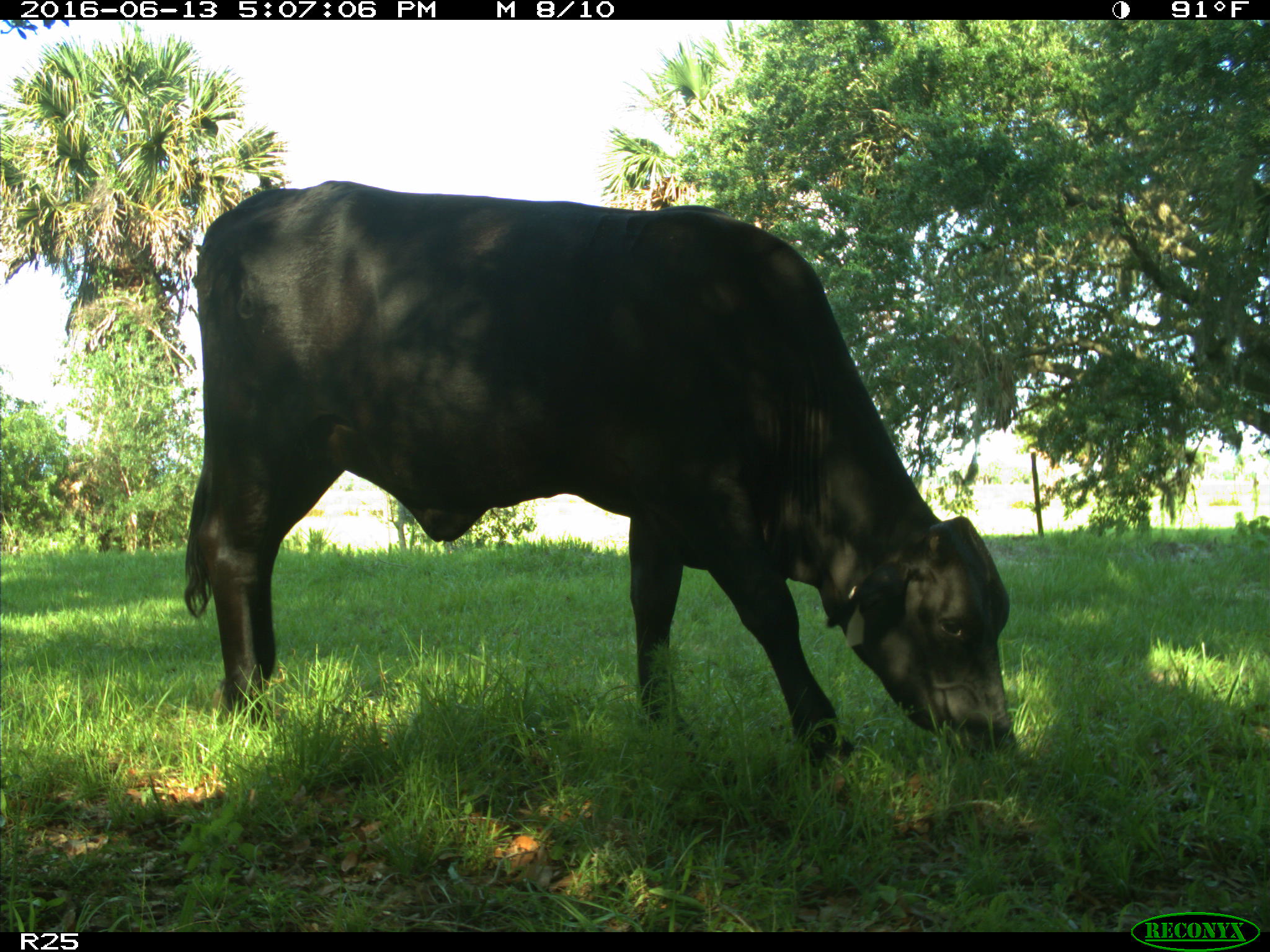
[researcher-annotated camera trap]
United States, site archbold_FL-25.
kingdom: Animalia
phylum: Chordata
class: Mammalia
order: Artiodactyla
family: Bovidae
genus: Bos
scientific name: Bos taurus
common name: domestic cow